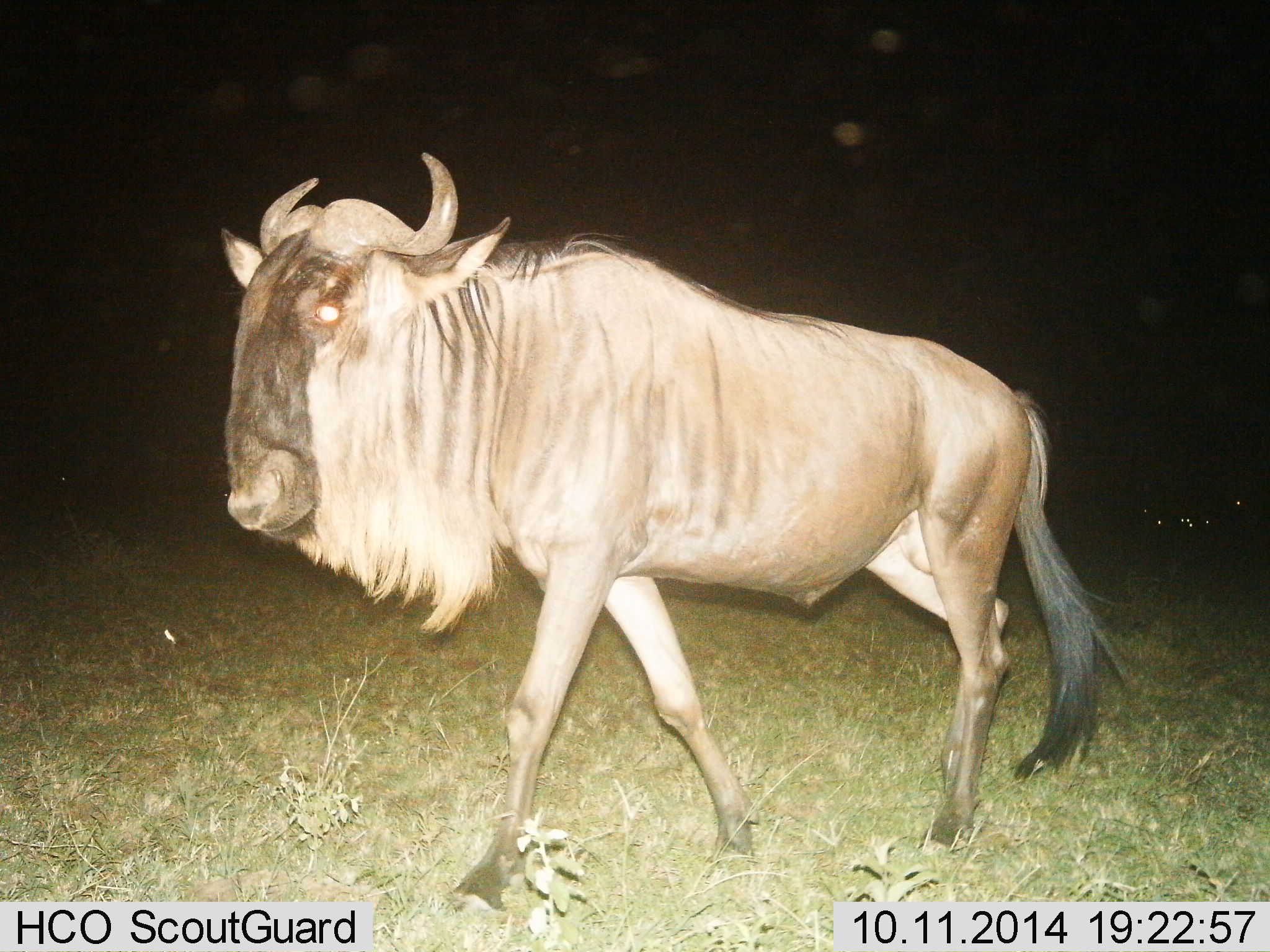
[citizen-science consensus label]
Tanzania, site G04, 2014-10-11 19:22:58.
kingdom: Animalia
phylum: Chordata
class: Mammalia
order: Artiodactyla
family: Bovidae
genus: Connochaetes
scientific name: Connochaetes taurinus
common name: blue wildebeest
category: wildebeest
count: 1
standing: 10%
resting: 0%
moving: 90%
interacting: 0%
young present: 0%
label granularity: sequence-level